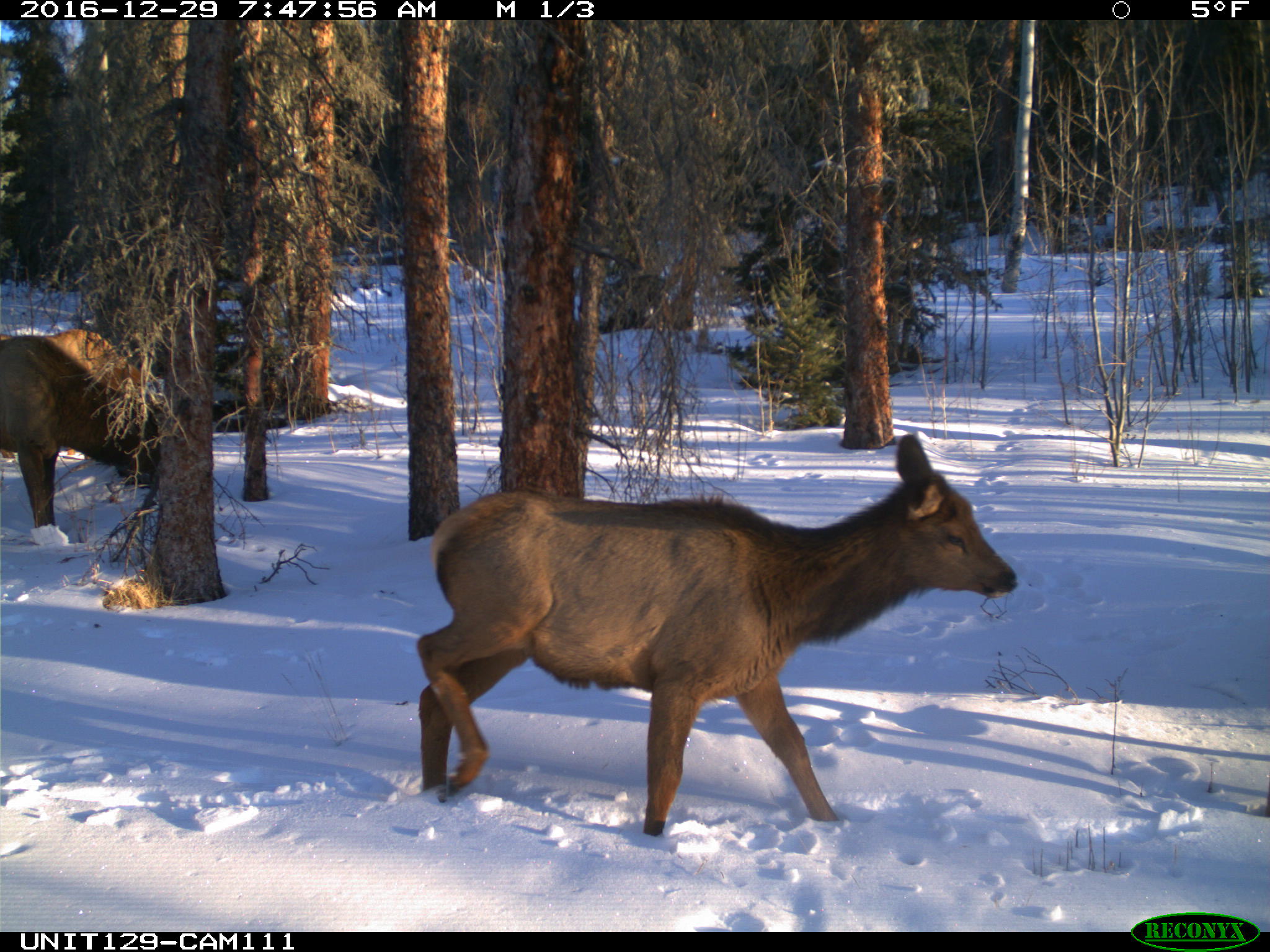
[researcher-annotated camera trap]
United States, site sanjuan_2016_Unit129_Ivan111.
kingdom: Animalia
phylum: Chordata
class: Mammalia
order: Artiodactyla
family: Cervidae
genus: Cervus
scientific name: Cervus elaphus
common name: red deer